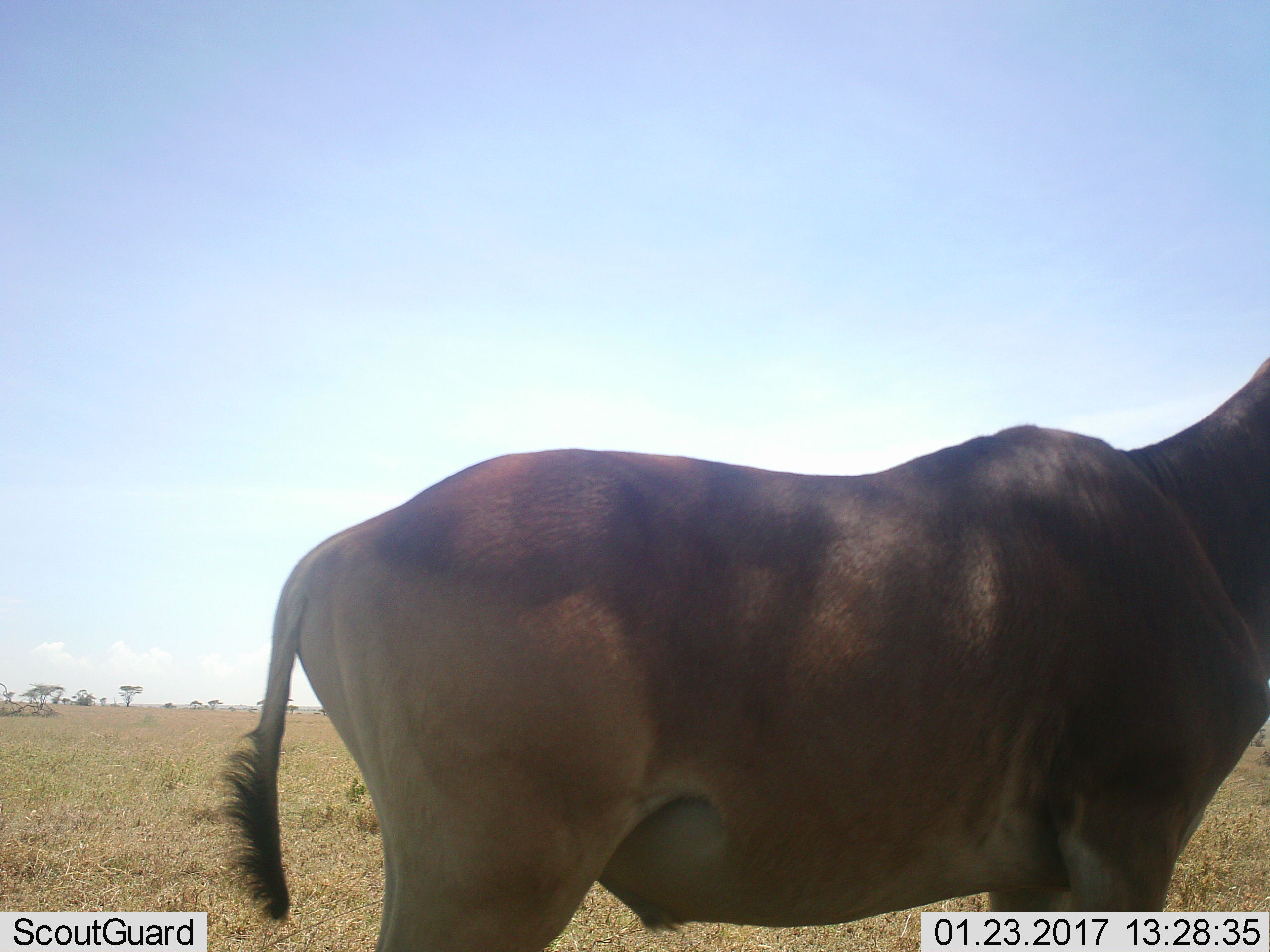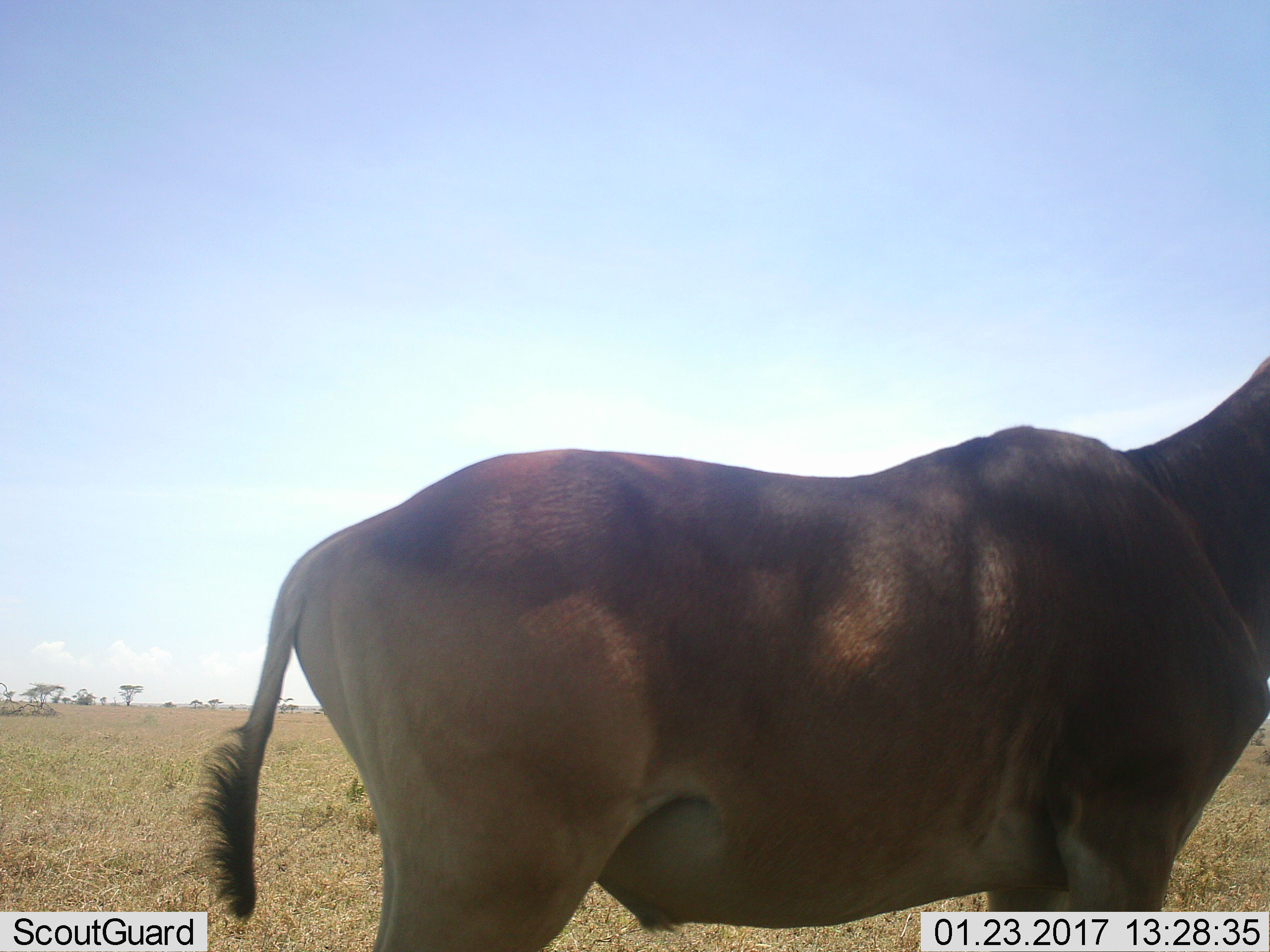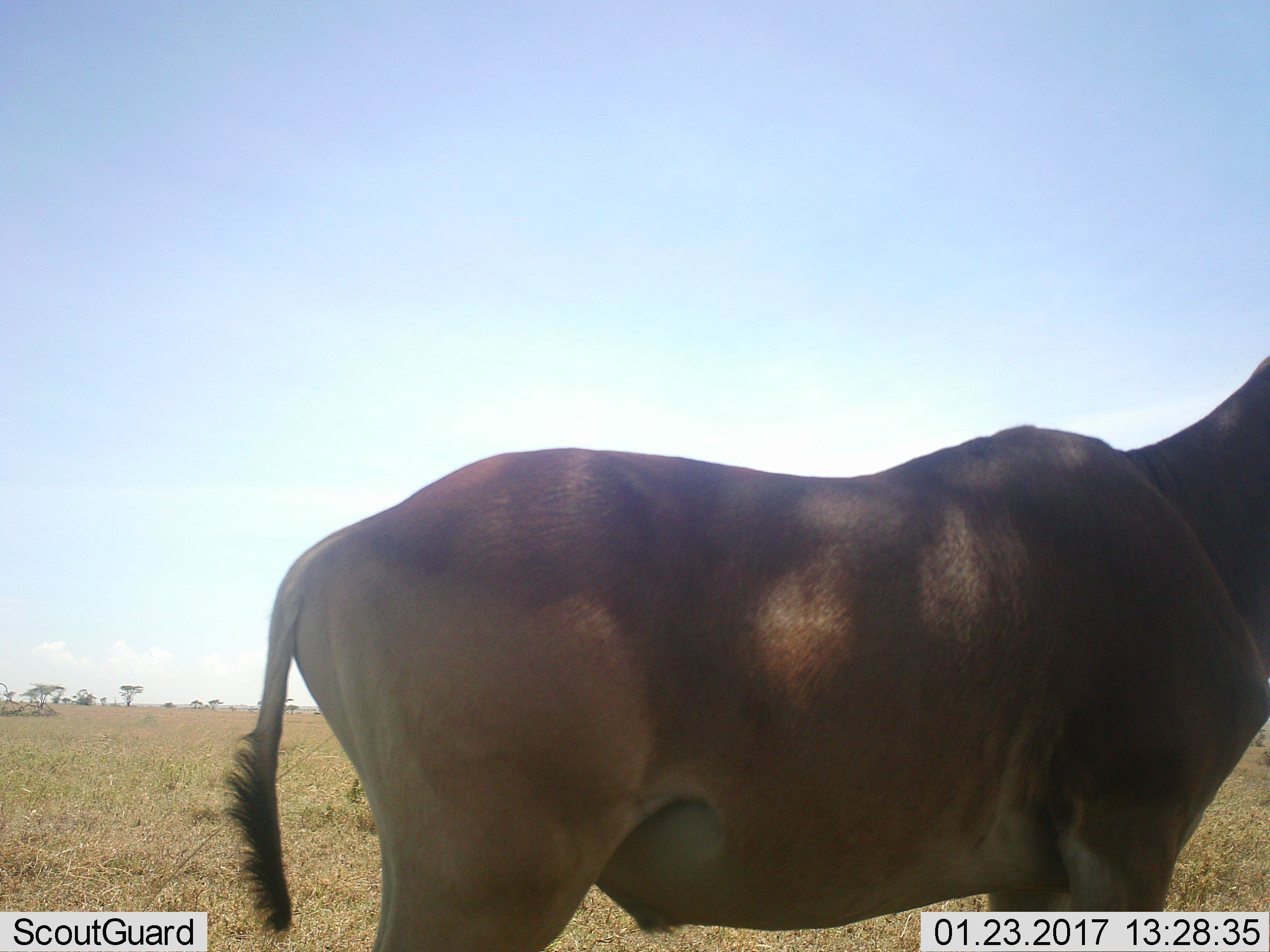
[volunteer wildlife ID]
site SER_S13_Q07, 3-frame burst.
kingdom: Animalia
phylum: Chordata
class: Mammalia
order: Artiodactyla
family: Bovidae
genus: Alcelaphus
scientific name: Alcelaphus buselaphus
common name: hartebeest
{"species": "hartebeest (Alcelaphus buselaphus)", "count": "1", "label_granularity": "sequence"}